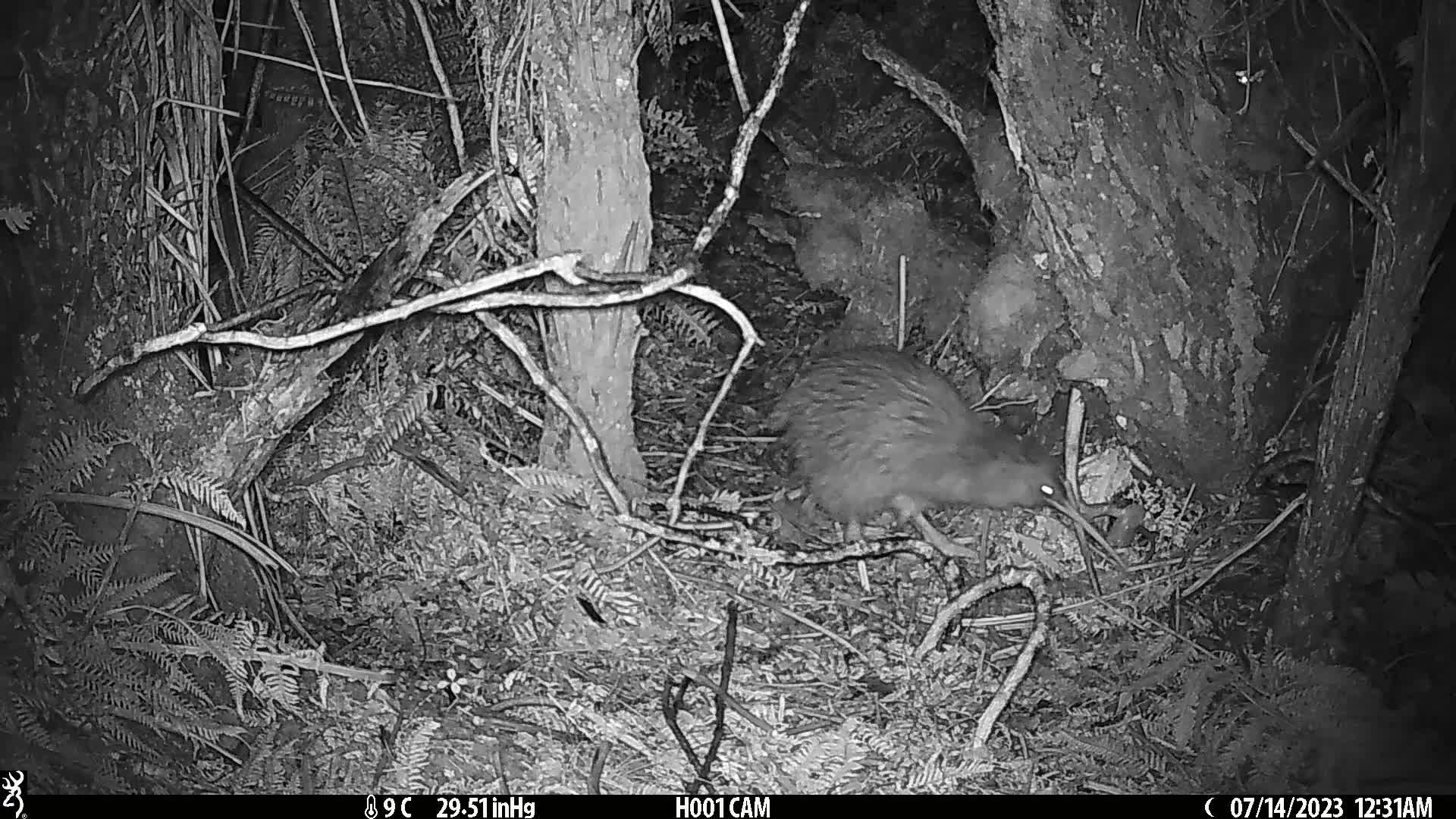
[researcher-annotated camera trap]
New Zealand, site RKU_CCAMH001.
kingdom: Animalia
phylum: Chordata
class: Aves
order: Apterygiformes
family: Apterygidae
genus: Apteryx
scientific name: Apteryx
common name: kiwi